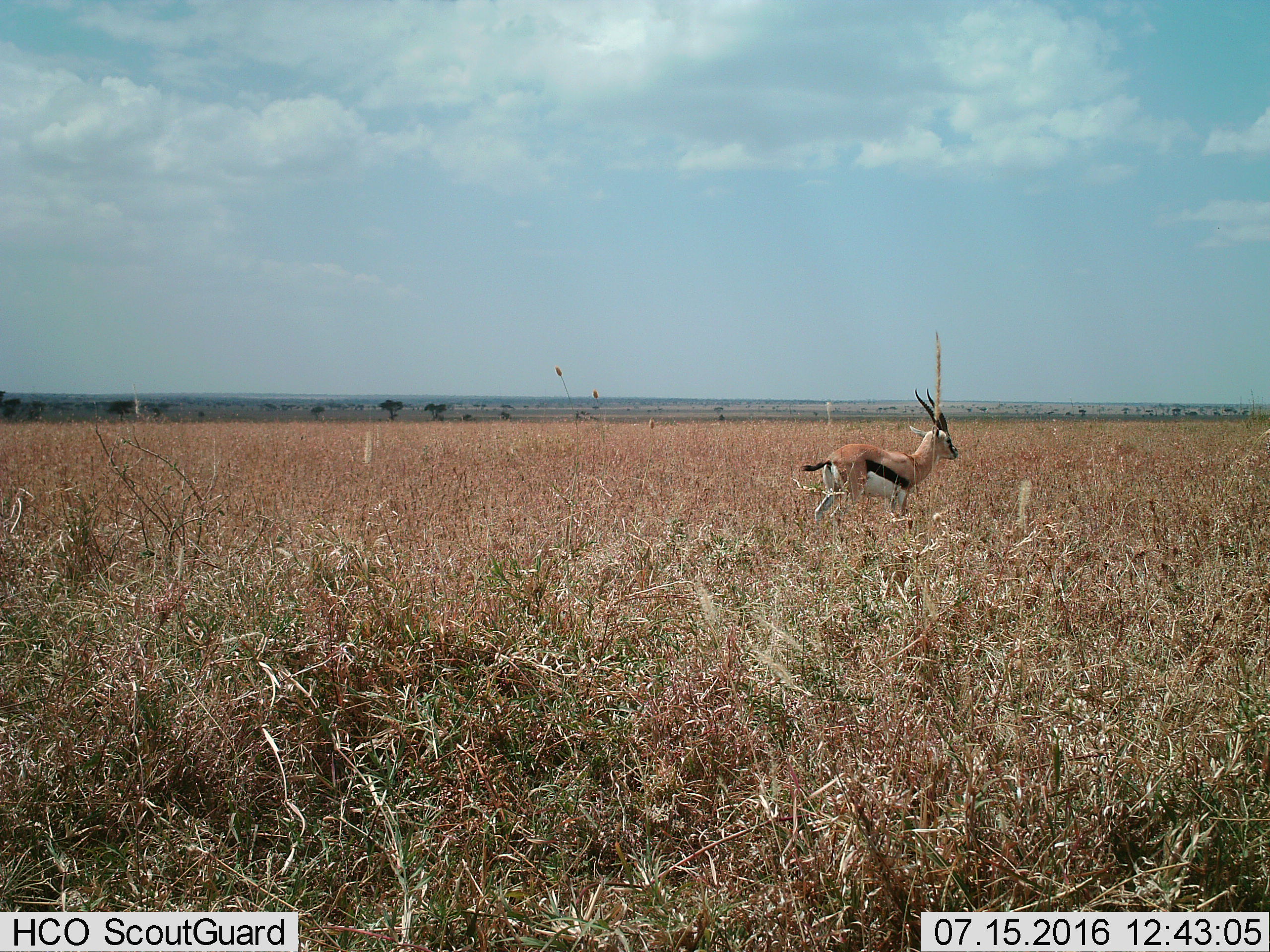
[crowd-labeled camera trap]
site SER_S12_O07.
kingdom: Animalia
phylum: Chordata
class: Mammalia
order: Artiodactyla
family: Bovidae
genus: Eudorcas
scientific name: Eudorcas thomsonii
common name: thomson's gazelle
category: gazellethomsons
Gazellethomsons (thomson's gazelle) (Eudorcas thomsonii), count 1. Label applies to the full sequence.